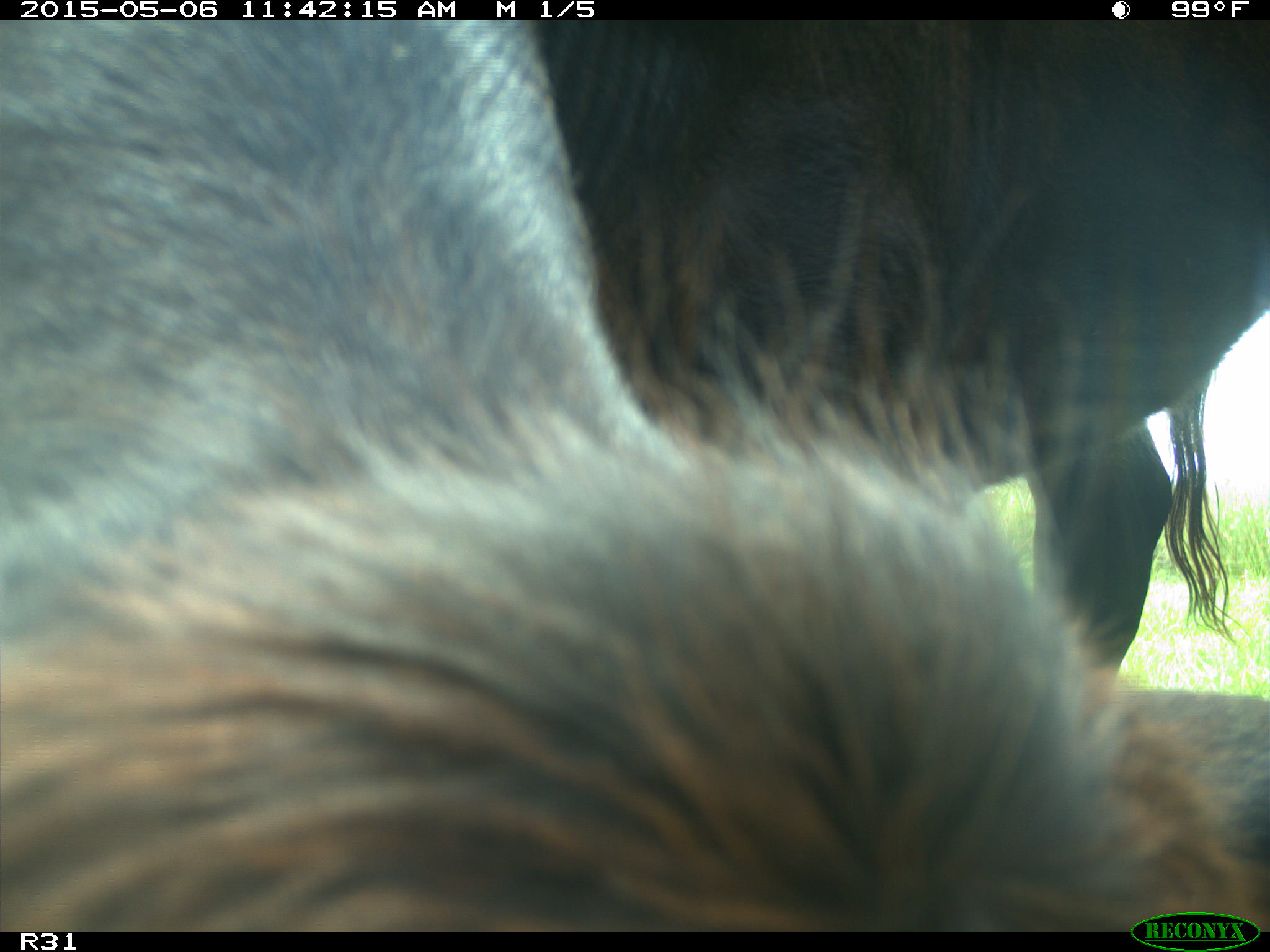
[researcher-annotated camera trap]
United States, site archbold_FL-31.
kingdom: Animalia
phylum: Chordata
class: Mammalia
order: Artiodactyla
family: Bovidae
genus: Bos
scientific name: Bos taurus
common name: domestic cow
Bos taurus (domestic cow).